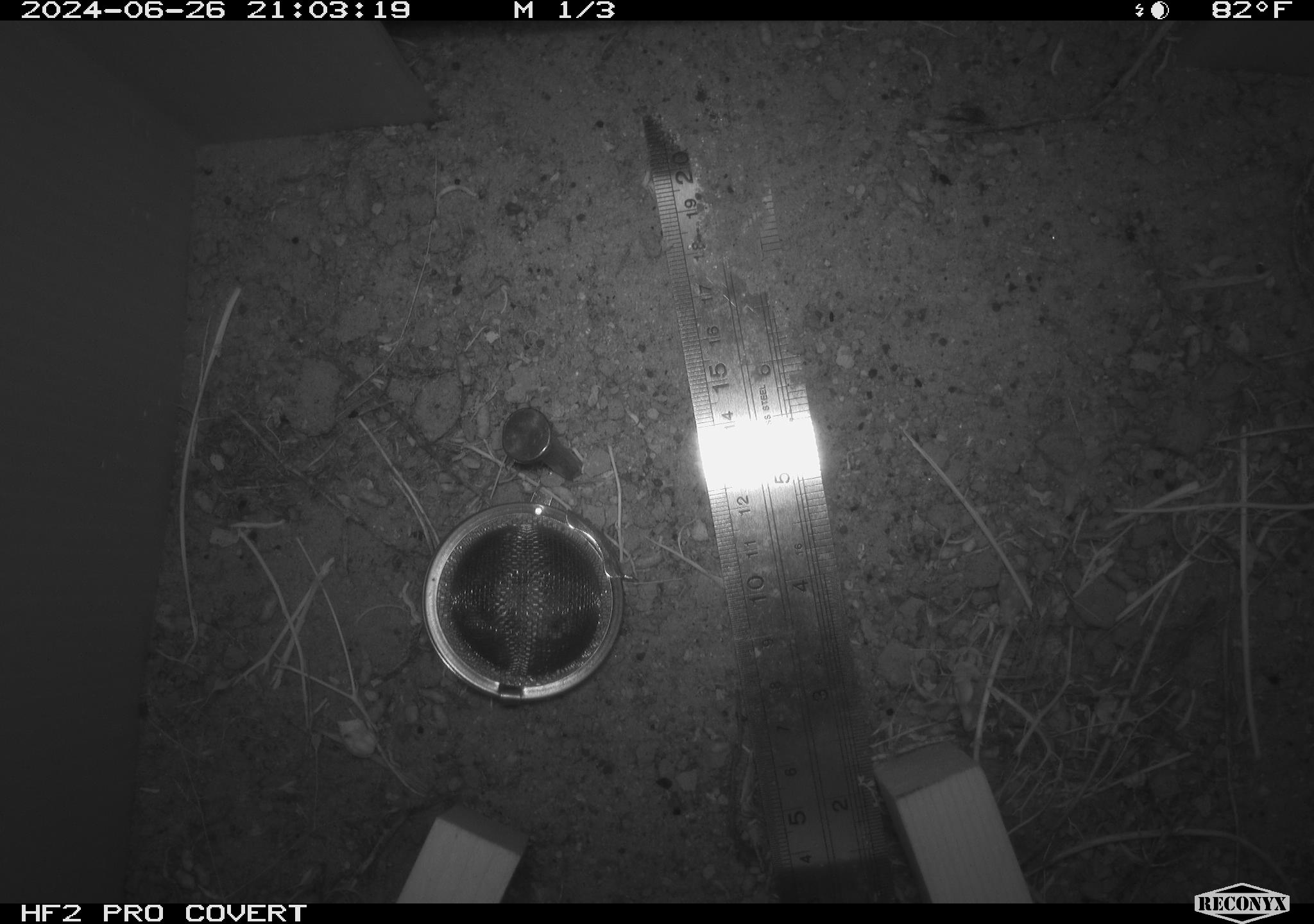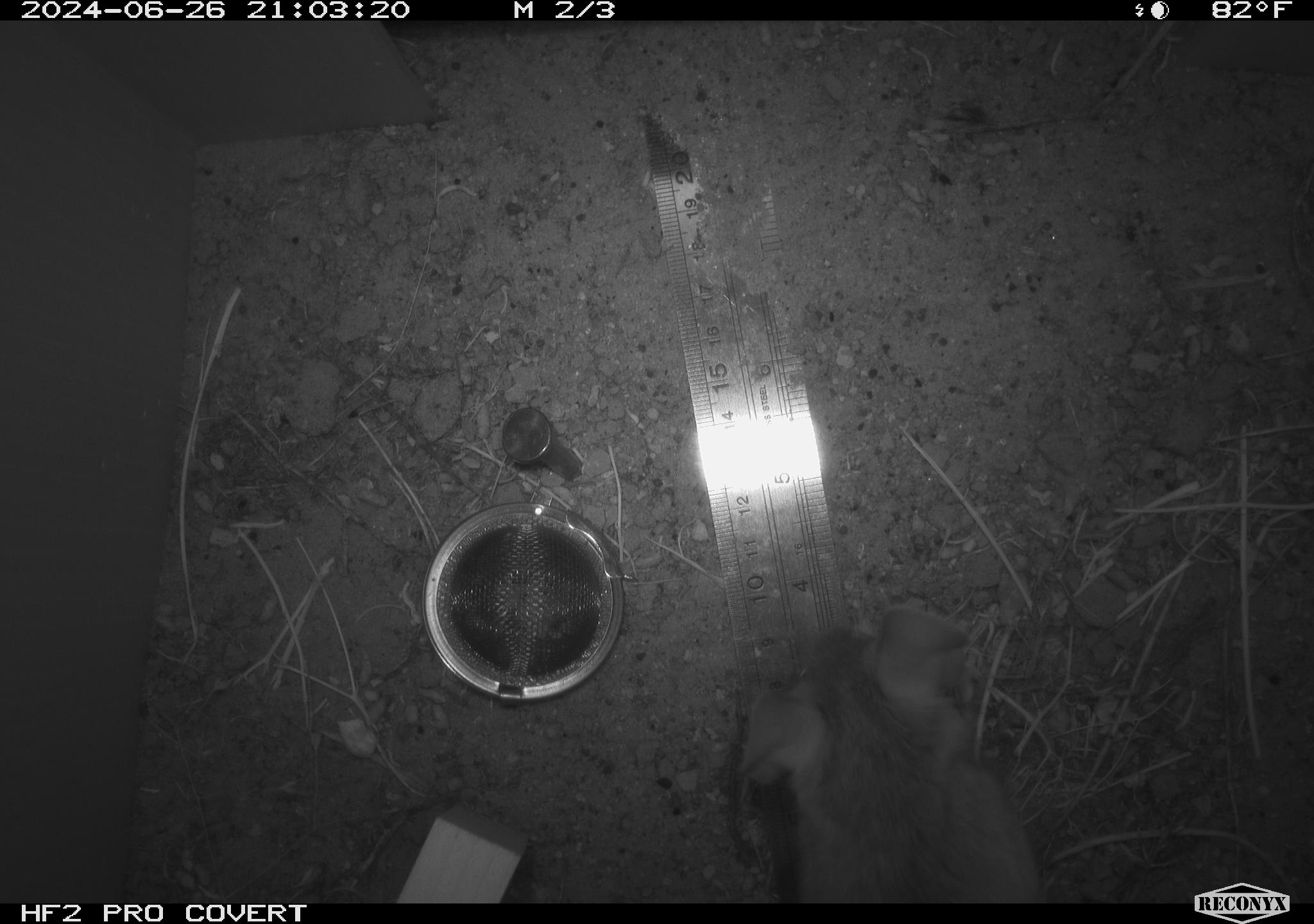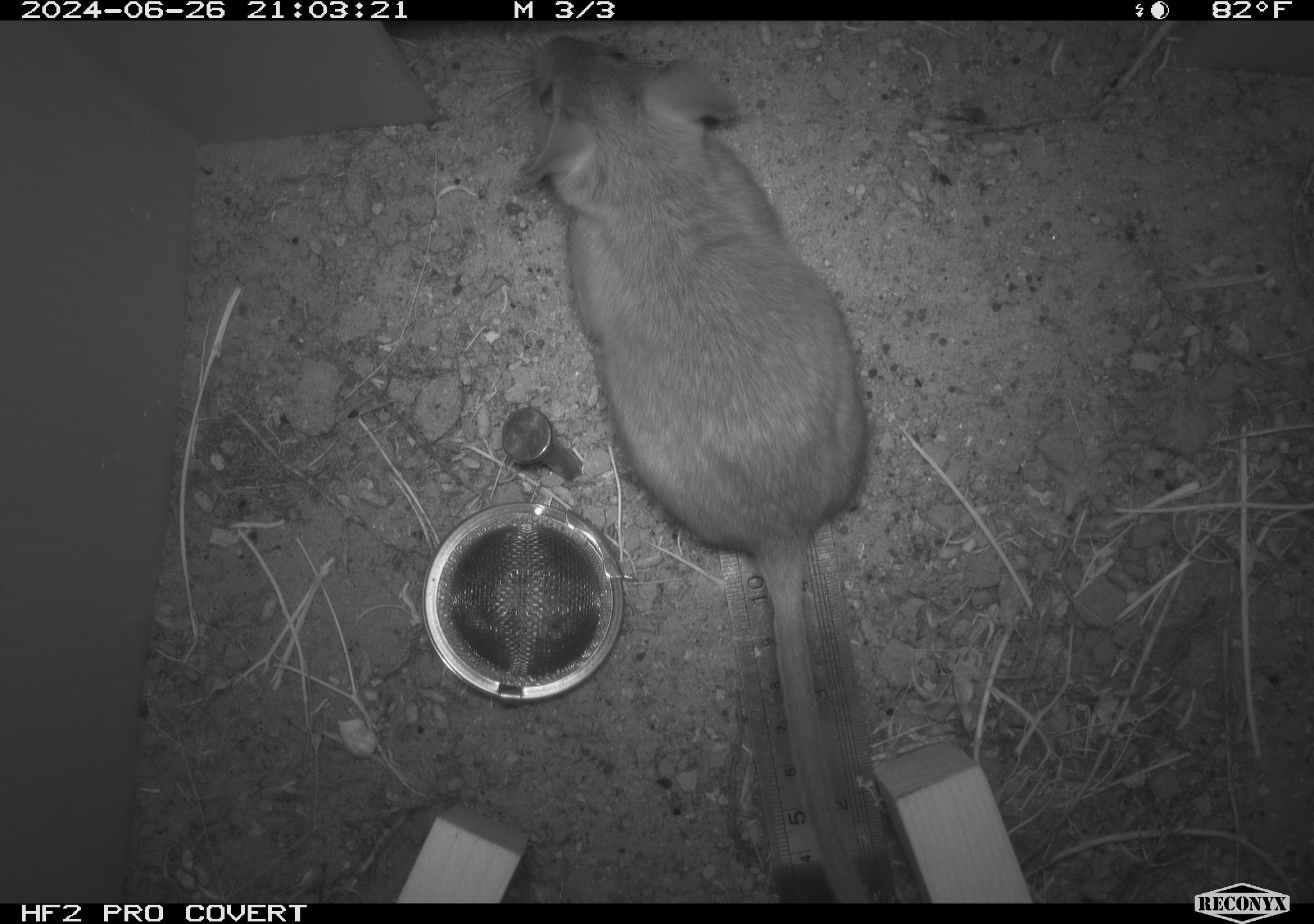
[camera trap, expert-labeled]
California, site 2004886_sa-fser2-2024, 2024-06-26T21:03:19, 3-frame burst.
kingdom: Animalia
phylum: Chordata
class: Mammalia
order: Rodentia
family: Cricetidae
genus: Neotoma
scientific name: Neotoma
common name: pack rat or woodrat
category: neotoma species